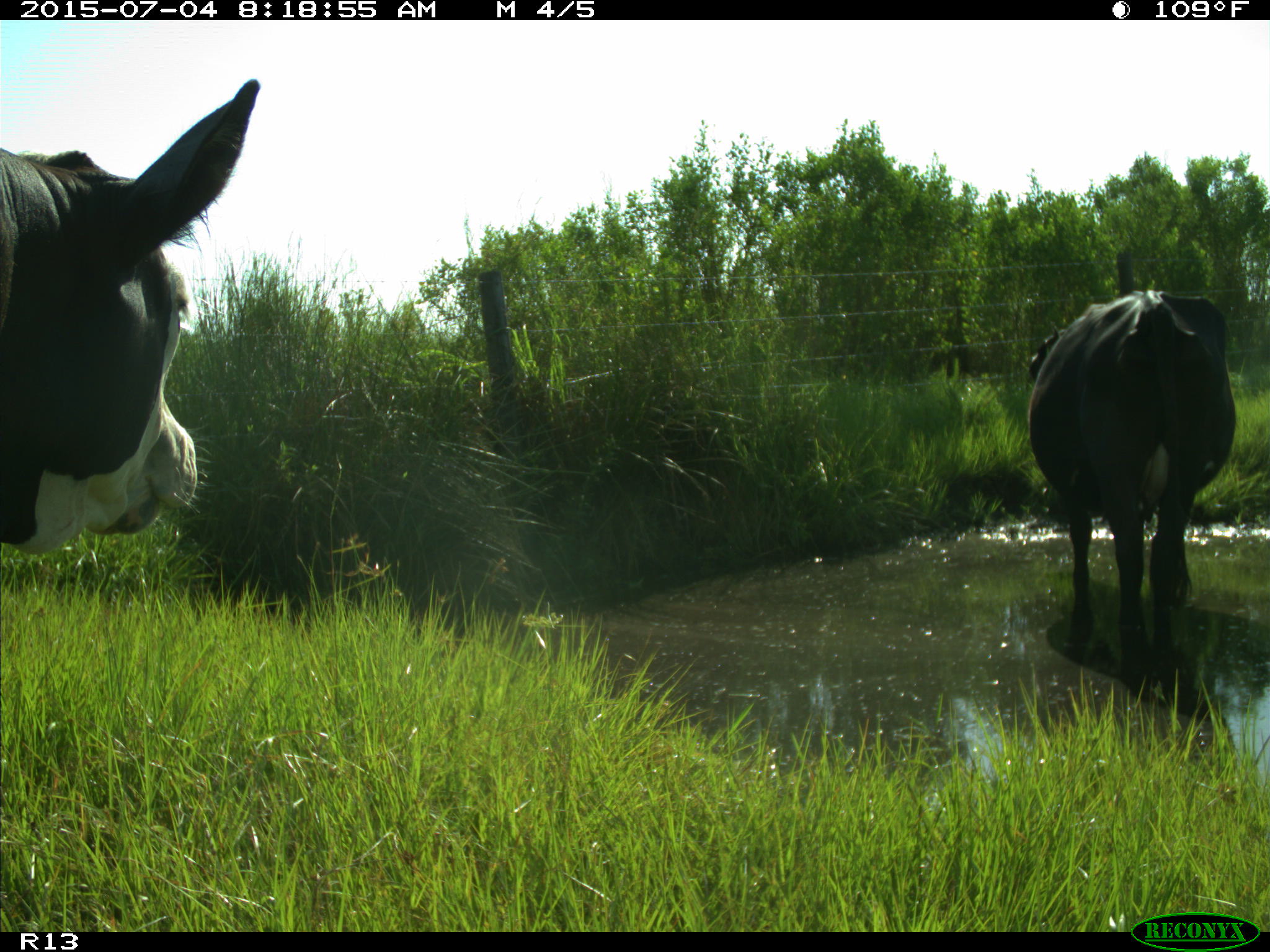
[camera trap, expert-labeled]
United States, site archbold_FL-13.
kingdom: Animalia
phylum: Chordata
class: Mammalia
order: Artiodactyla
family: Bovidae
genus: Bos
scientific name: Bos taurus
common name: domestic cow